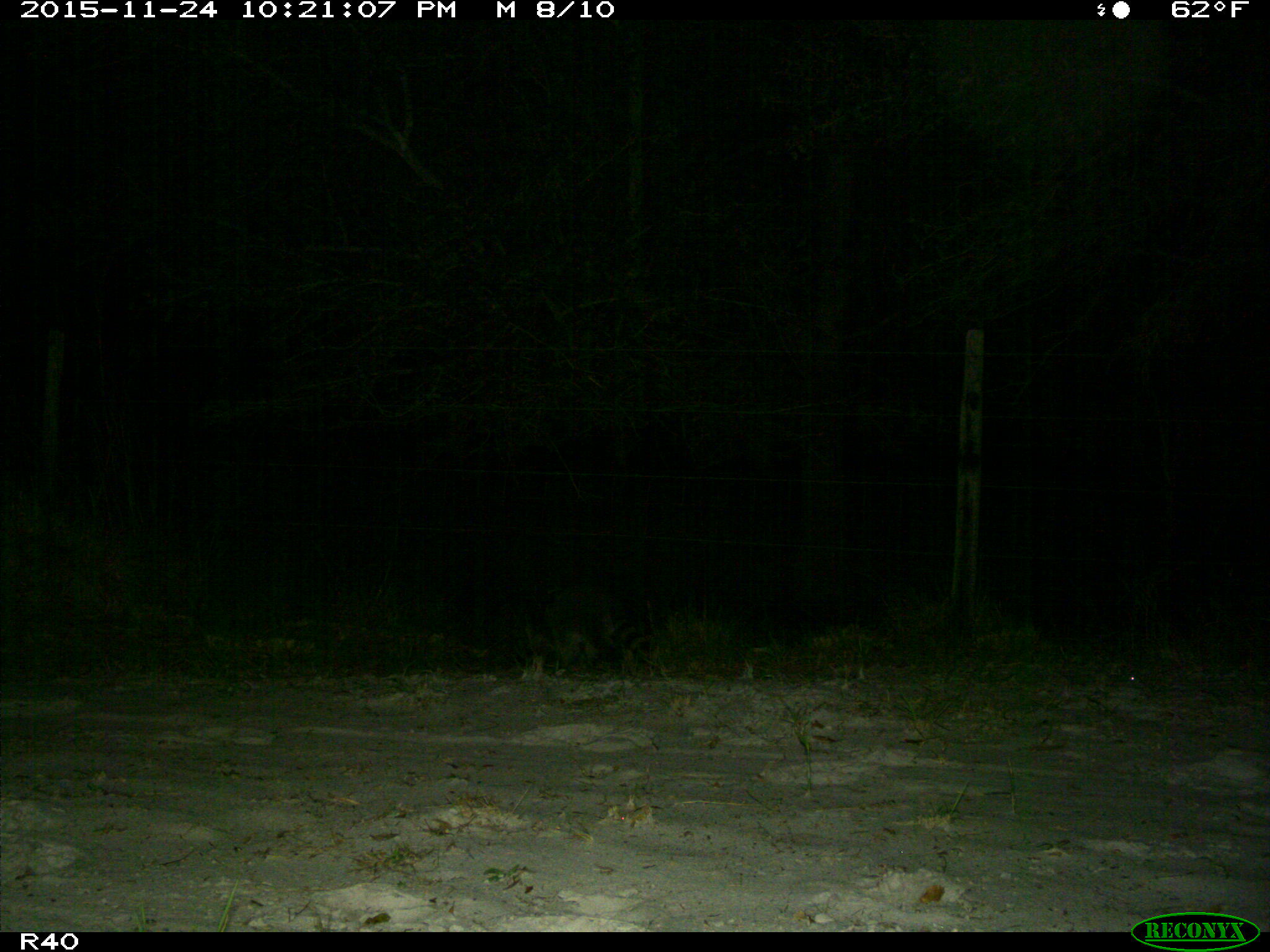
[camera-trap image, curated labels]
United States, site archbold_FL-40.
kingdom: Animalia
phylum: Chordata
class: Mammalia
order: Carnivora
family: Procyonidae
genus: Procyon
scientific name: Procyon lotor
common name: common raccoon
Procyon lotor (common raccoon).